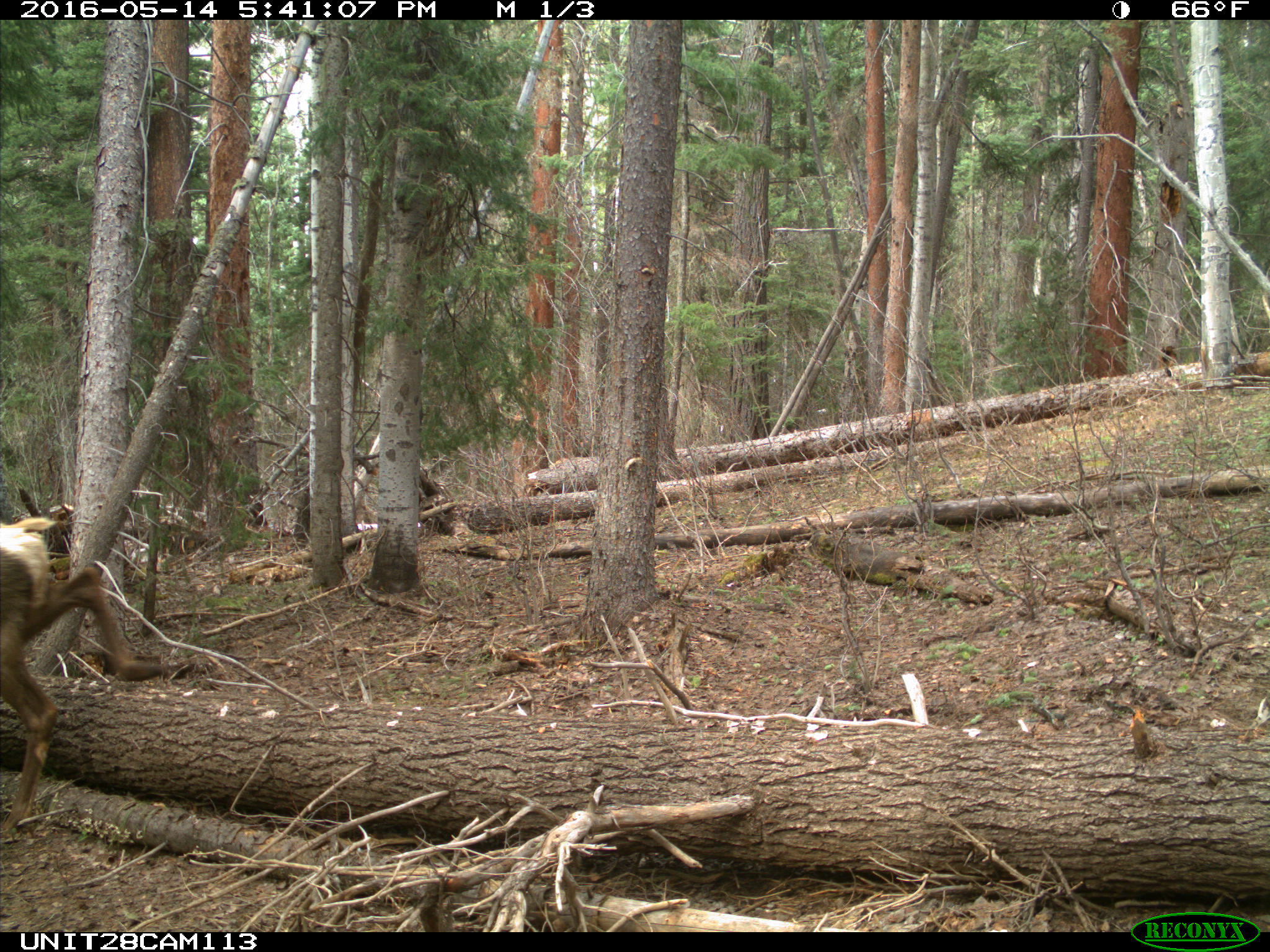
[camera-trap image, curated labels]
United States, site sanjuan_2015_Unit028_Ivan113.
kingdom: Animalia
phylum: Chordata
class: Mammalia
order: Artiodactyla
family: Cervidae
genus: Cervus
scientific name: Cervus elaphus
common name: red deer